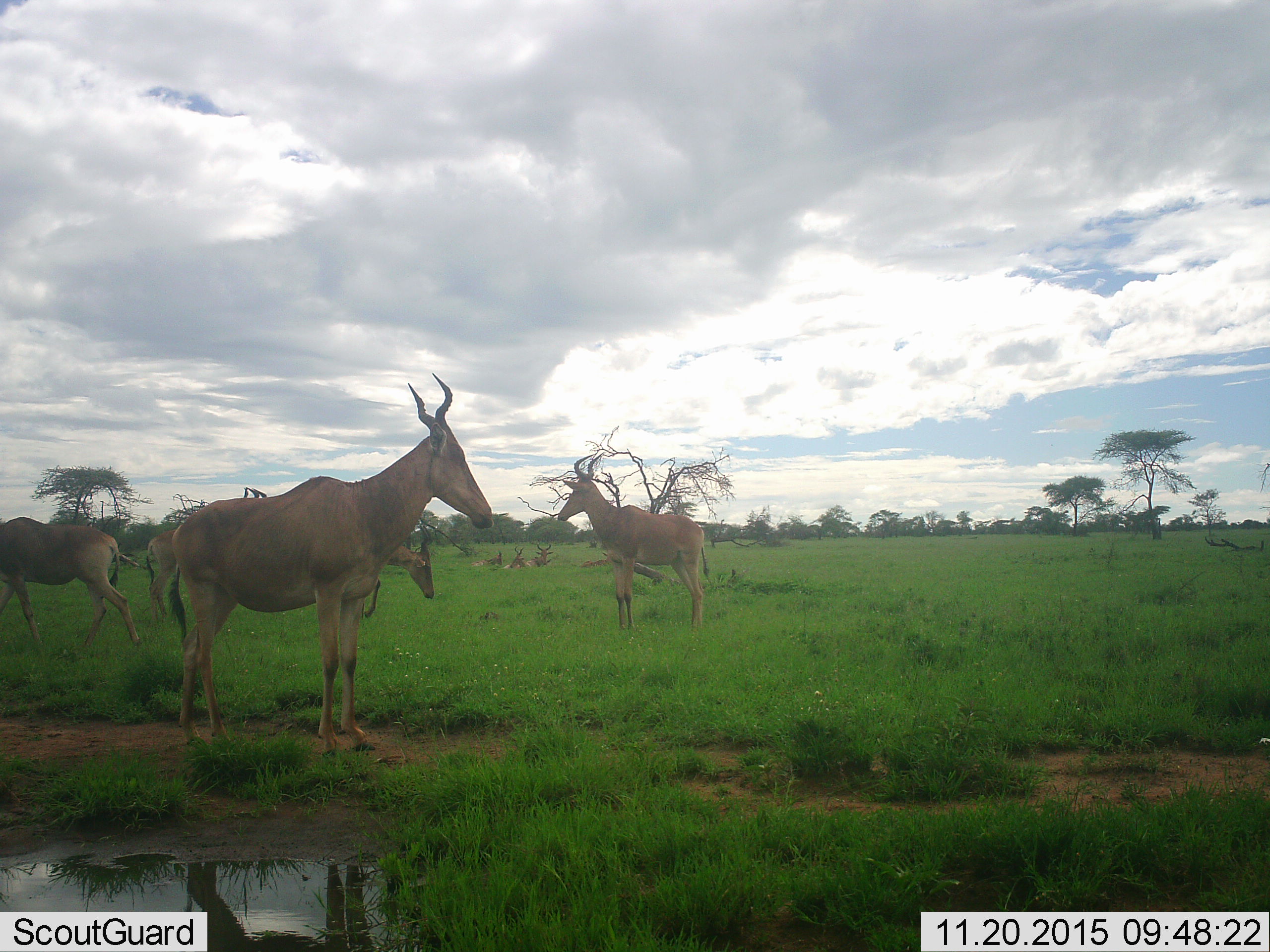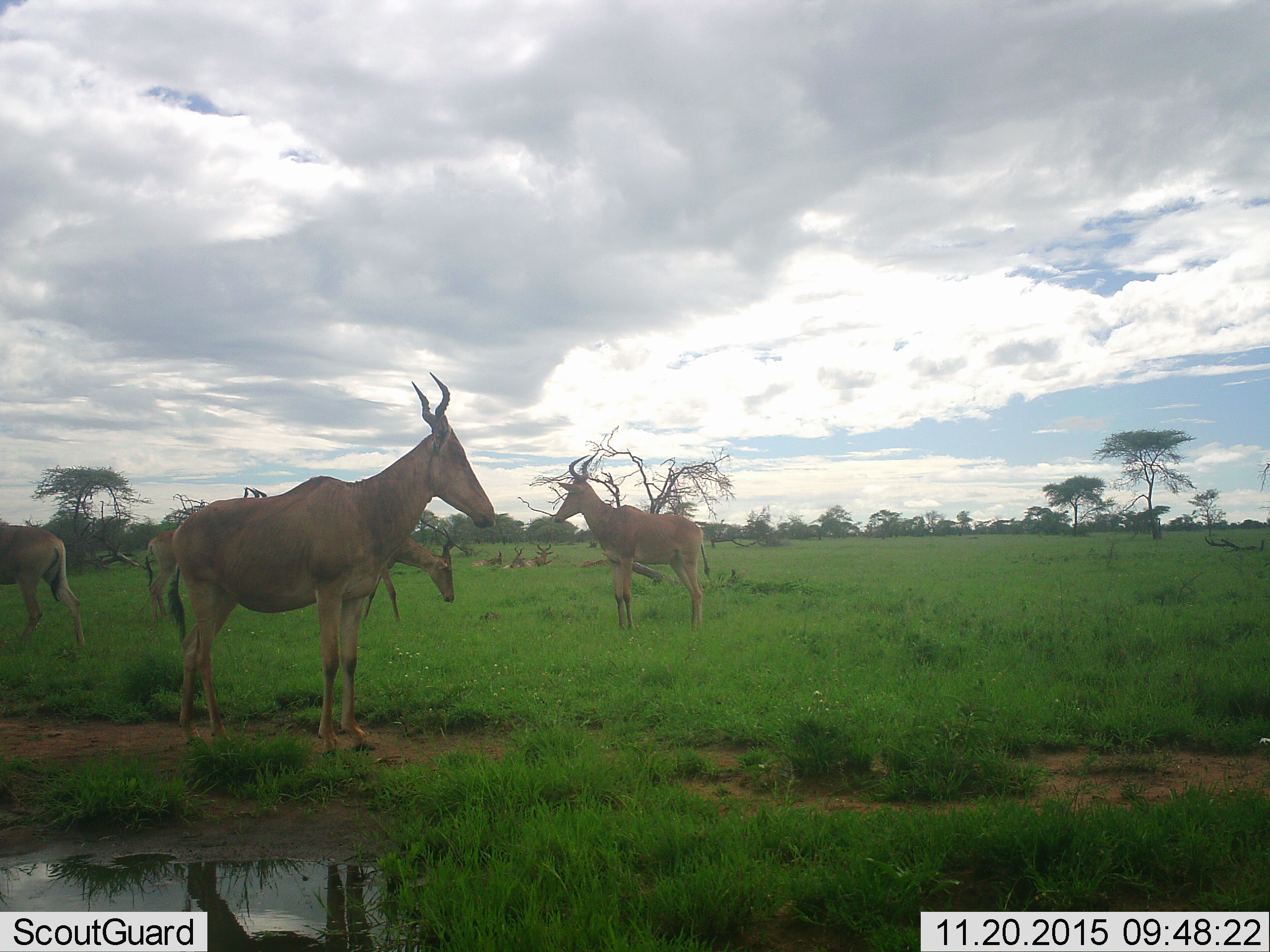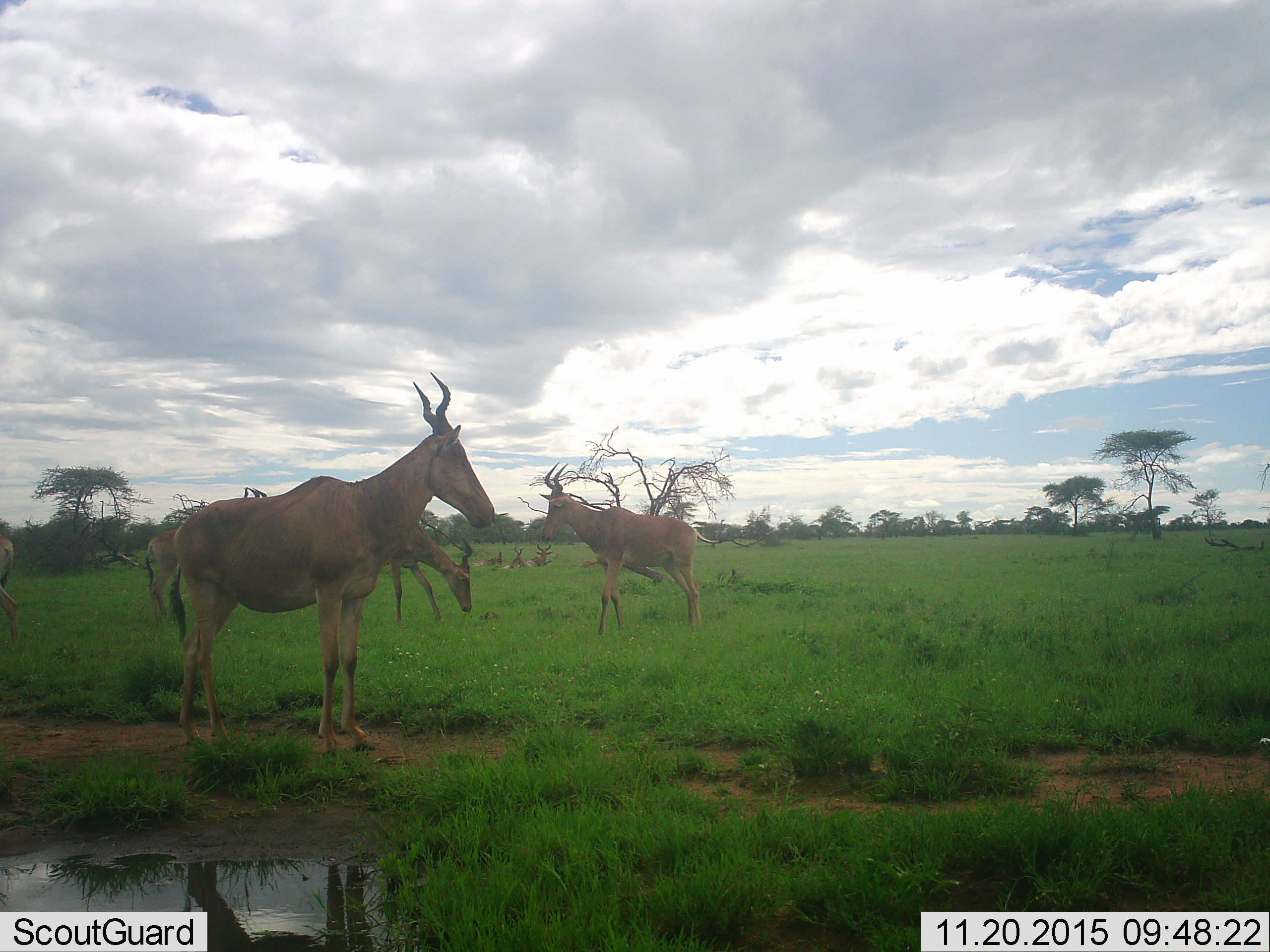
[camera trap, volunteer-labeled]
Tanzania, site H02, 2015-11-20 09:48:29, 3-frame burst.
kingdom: Animalia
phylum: Chordata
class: Mammalia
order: Artiodactyla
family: Bovidae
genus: Alcelaphus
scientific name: Alcelaphus buselaphus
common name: hartebeest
Hartebeest (Alcelaphus buselaphus), count 8. Behavior (volunteer vote fractions): standing 88%, resting 75%, moving 62%, interacting 12%. Young present (vote fraction): 12%. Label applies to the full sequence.